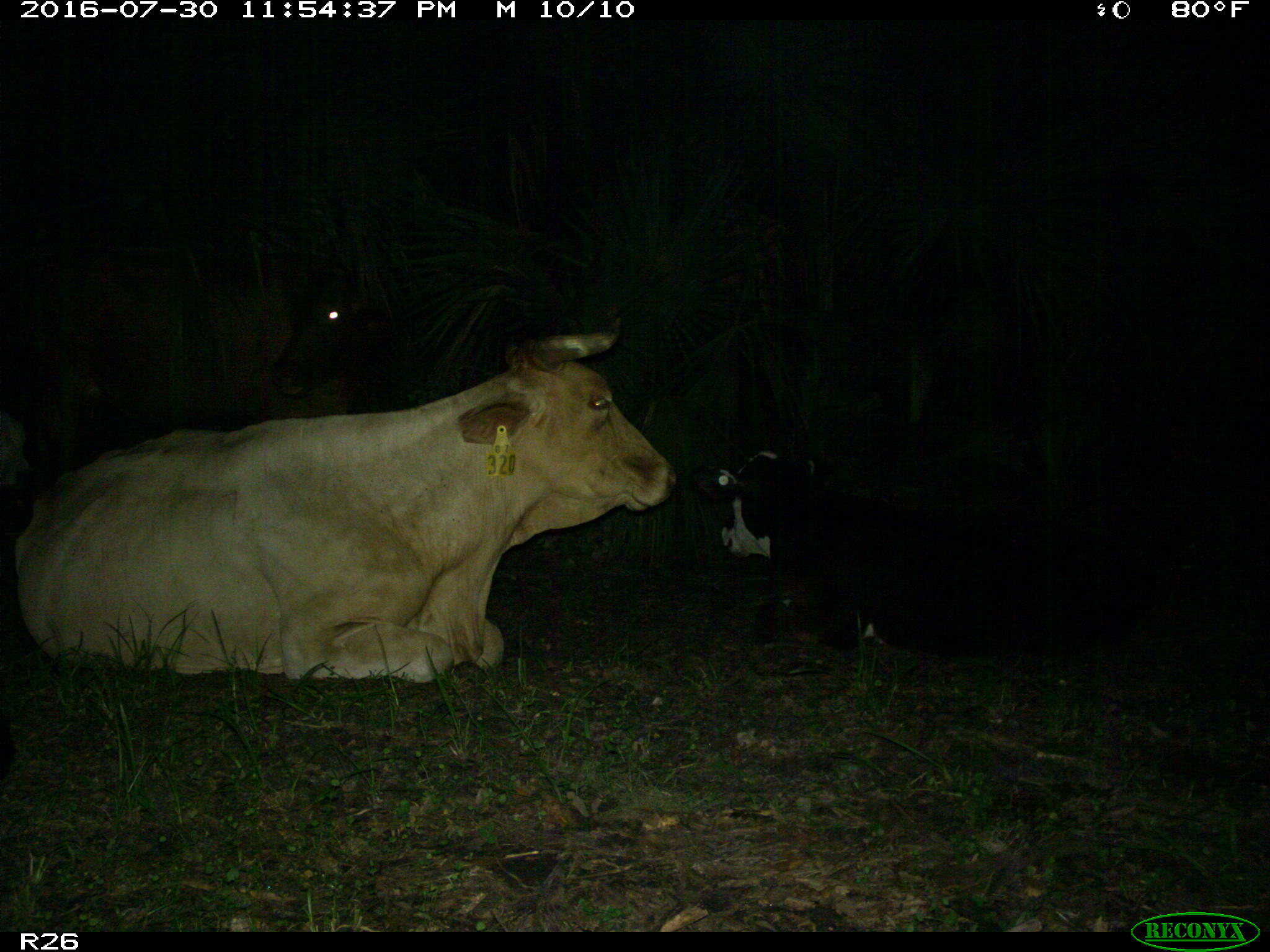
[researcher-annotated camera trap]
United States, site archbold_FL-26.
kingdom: Animalia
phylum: Chordata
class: Mammalia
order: Artiodactyla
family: Bovidae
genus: Bos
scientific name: Bos taurus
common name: domestic cow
Bos taurus (domestic cow).